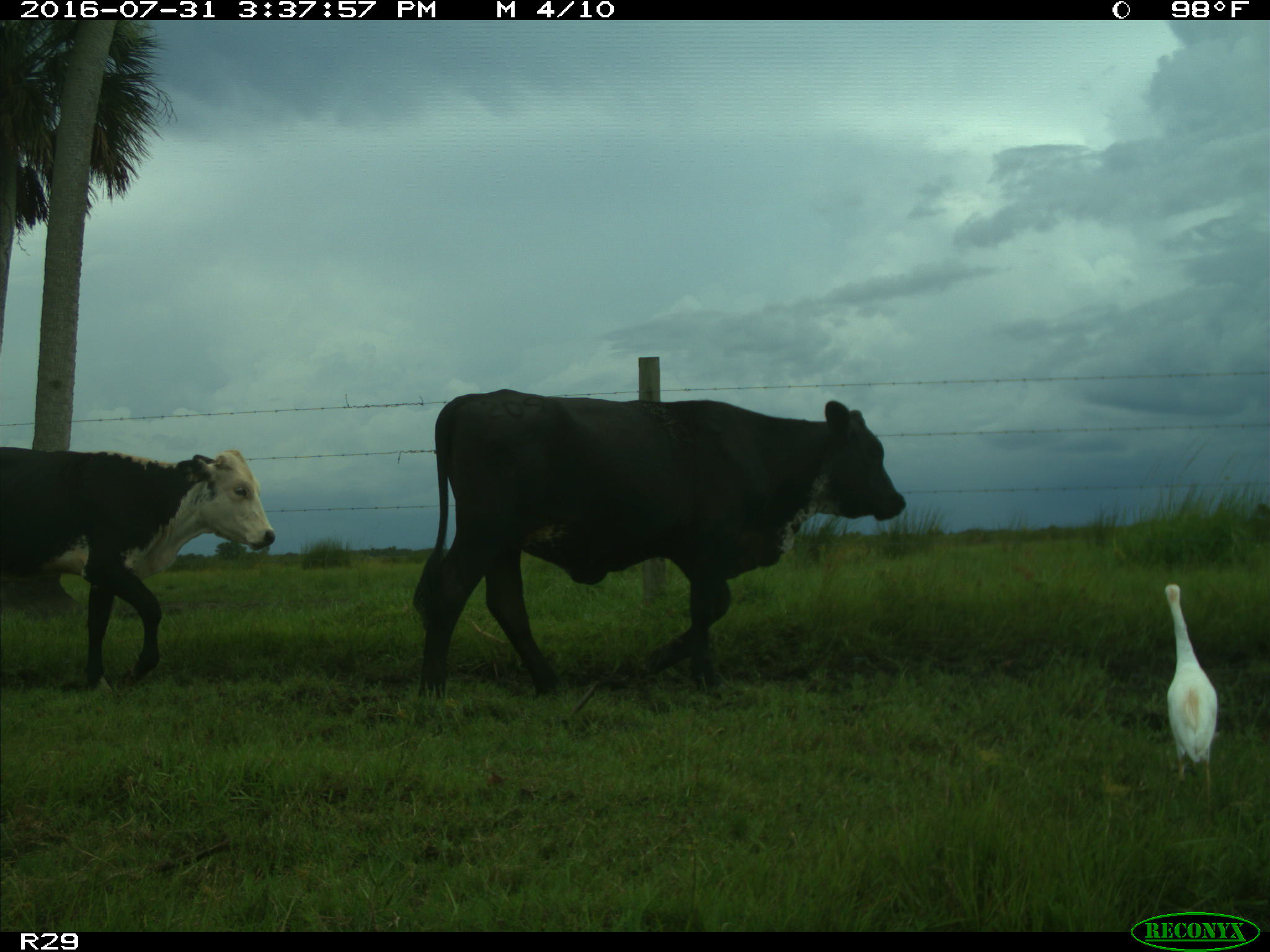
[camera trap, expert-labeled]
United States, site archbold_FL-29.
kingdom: Animalia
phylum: Chordata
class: Mammalia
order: Artiodactyla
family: Bovidae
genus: Bos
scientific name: Bos taurus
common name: domestic cow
Bos taurus (domestic cow).